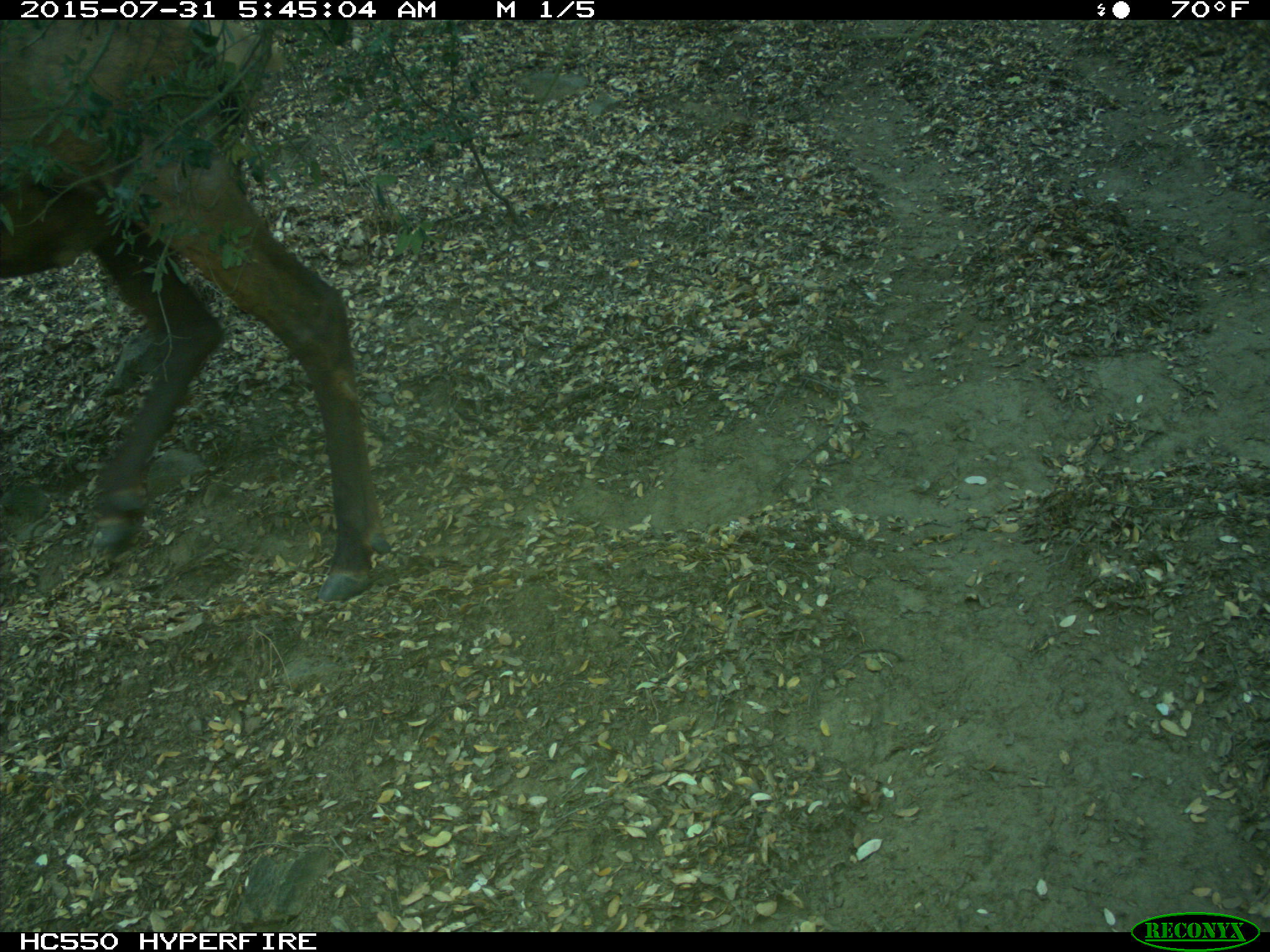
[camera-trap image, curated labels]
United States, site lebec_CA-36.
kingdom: Animalia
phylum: Chordata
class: Mammalia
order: Artiodactyla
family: Cervidae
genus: Cervus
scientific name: Cervus canadensis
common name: elk